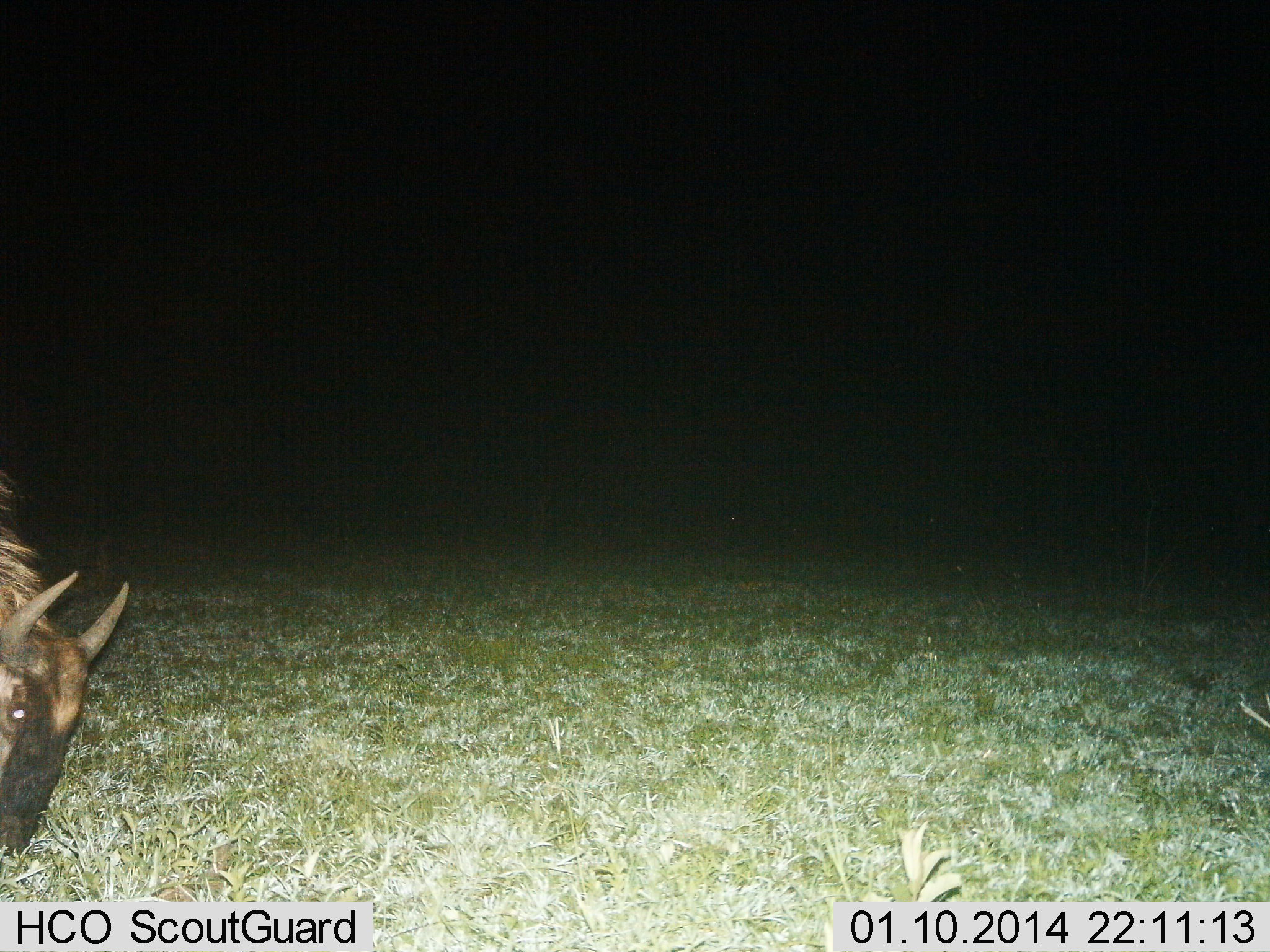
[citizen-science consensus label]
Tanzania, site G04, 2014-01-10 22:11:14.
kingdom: Animalia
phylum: Chordata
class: Mammalia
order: Artiodactyla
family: Bovidae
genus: Connochaetes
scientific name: Connochaetes taurinus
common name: blue wildebeest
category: wildebeest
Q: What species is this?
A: Wildebeest (blue wildebeest) (Connochaetes taurinus).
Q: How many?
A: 1.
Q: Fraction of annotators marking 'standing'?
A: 23%.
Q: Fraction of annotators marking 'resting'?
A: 2%.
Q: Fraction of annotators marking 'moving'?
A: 2%.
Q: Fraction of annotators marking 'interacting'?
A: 0%.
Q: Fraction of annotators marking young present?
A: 2%.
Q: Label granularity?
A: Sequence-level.